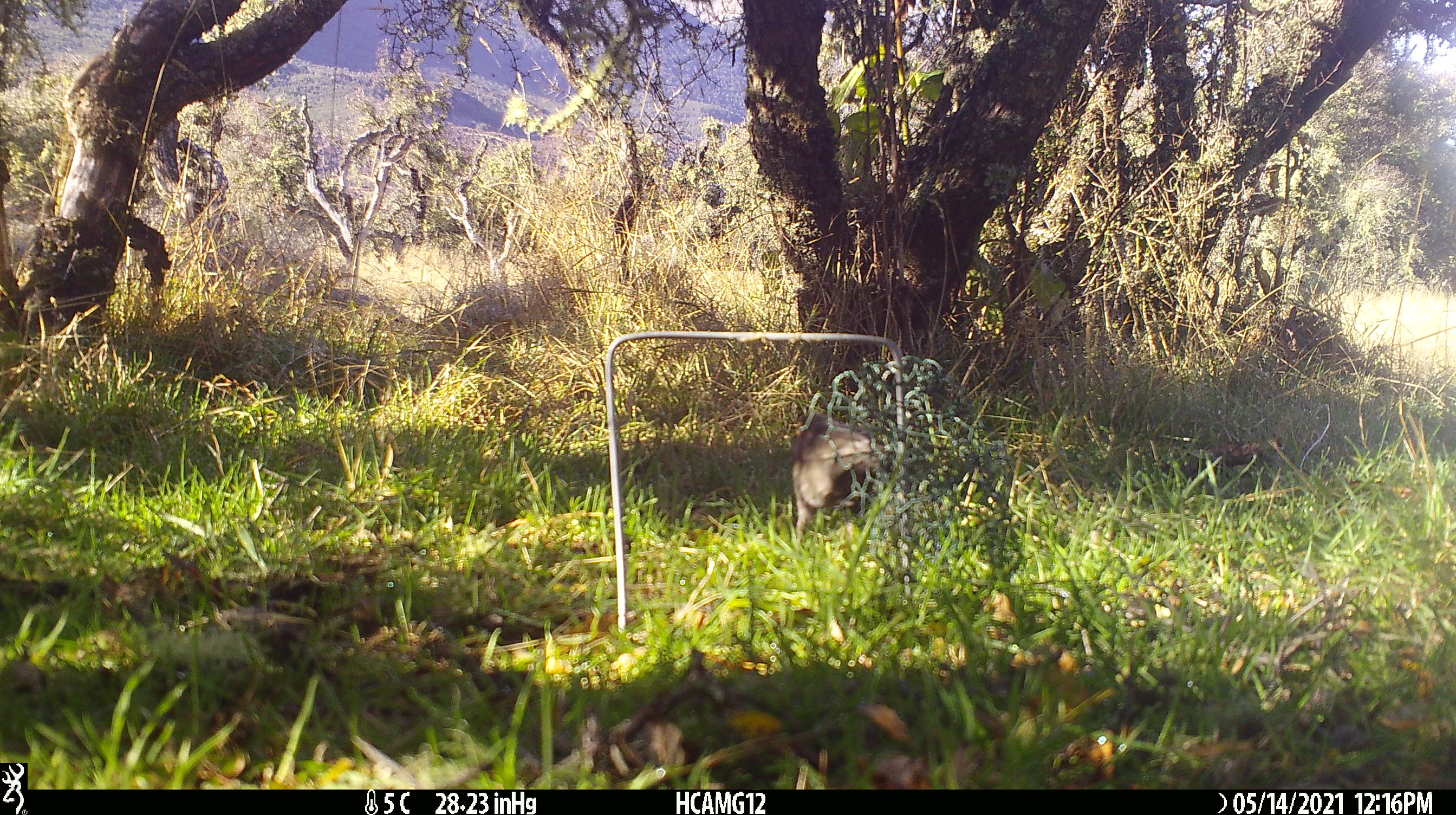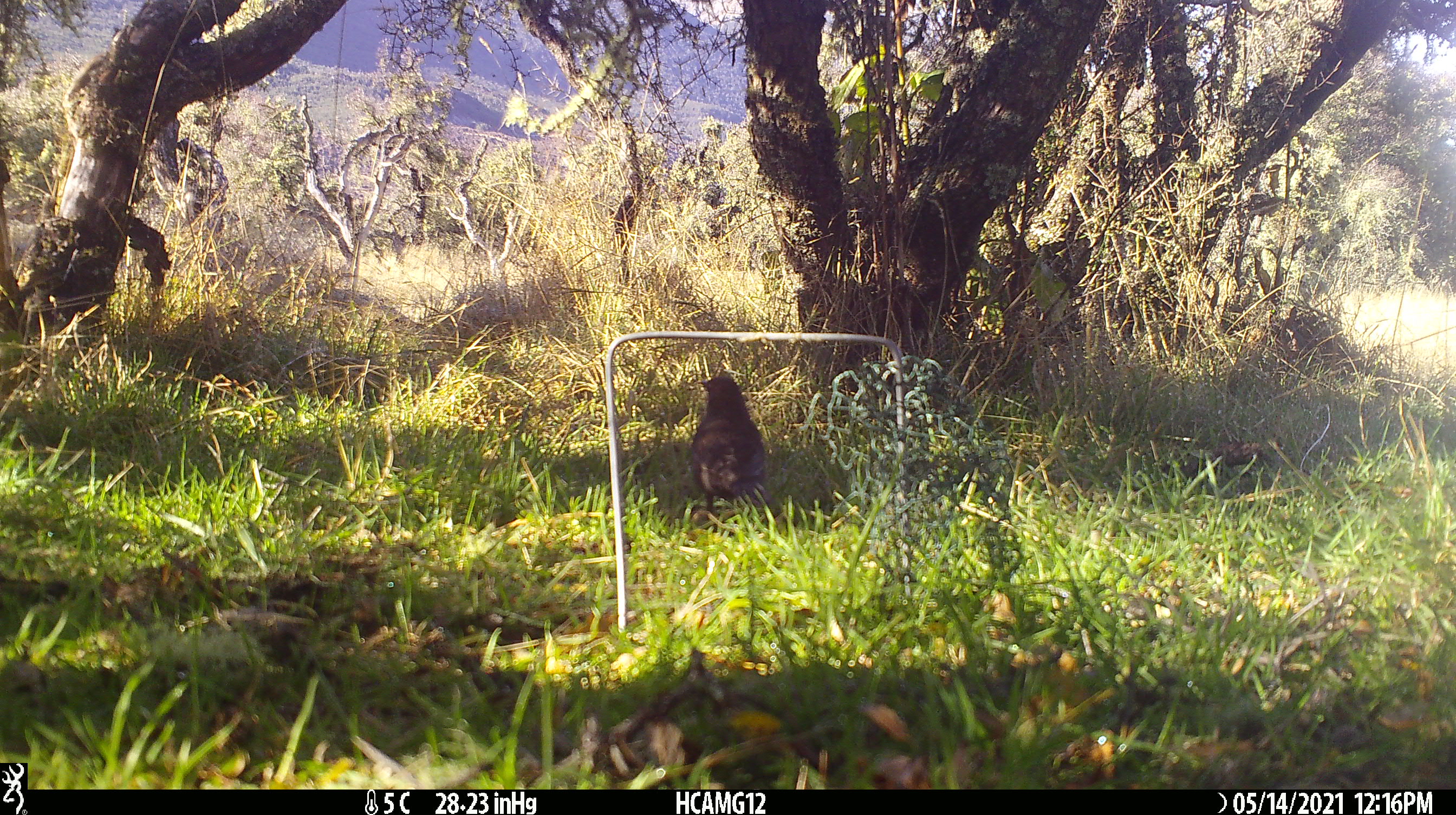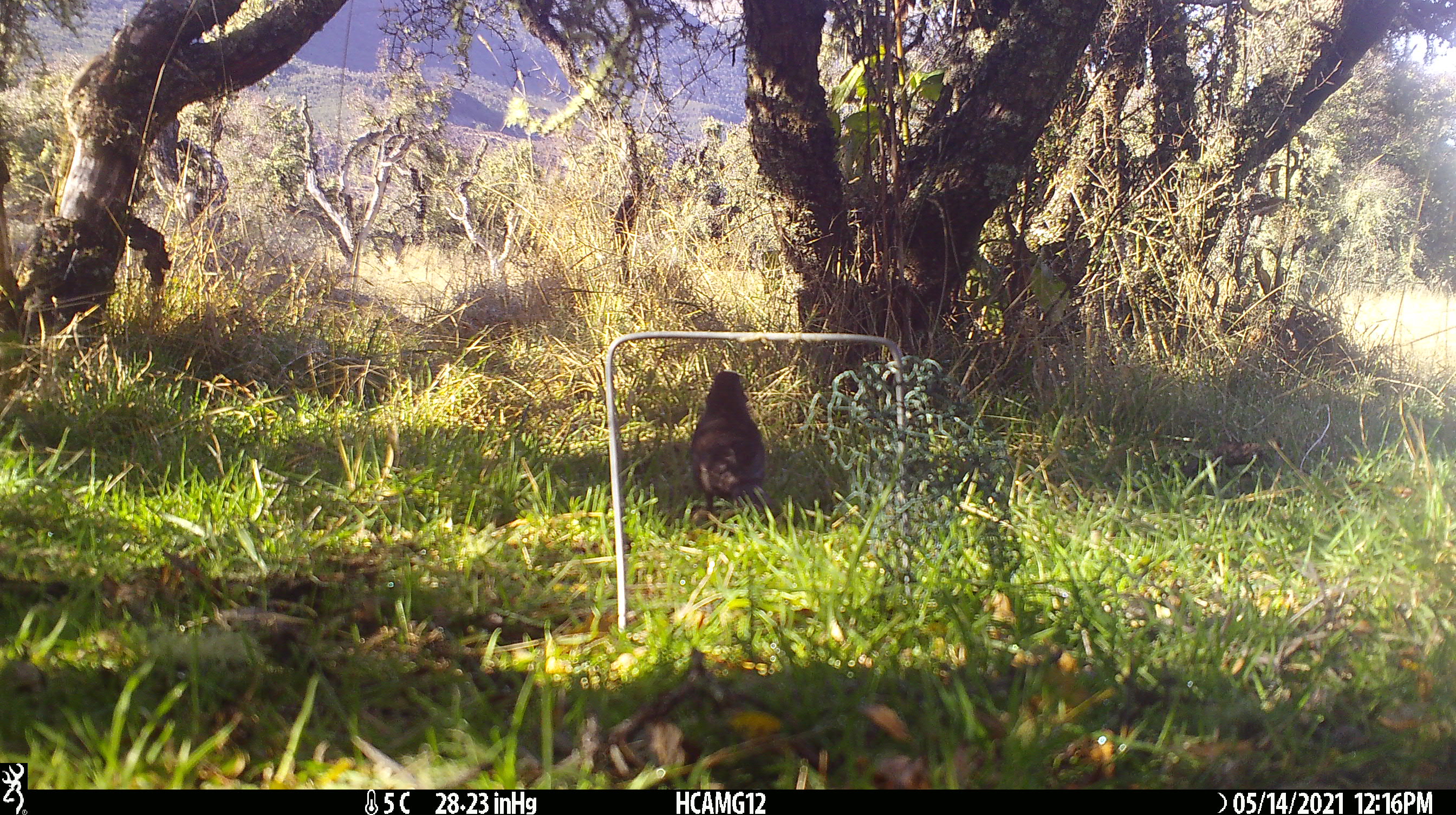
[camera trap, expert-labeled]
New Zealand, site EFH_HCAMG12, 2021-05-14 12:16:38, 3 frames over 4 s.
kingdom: Animalia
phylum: Chordata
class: Aves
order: Passeriformes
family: Turdidae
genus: Turdus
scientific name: Turdus merula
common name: eurasian blackbird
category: blackbird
Blackbird (eurasian blackbird) (Turdus merula).